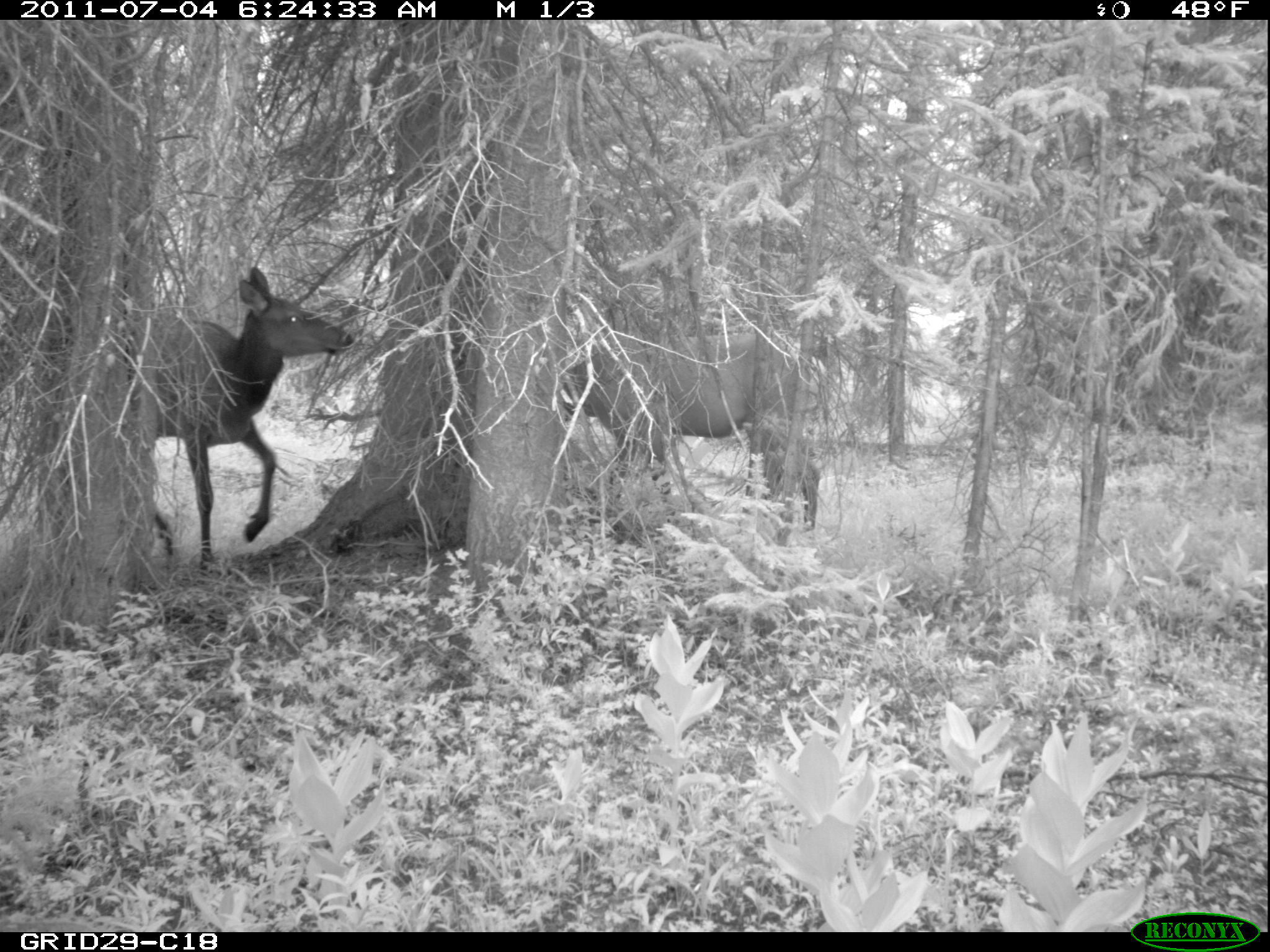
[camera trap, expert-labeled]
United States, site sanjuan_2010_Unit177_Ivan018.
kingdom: Animalia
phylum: Chordata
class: Mammalia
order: Artiodactyla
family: Cervidae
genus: Cervus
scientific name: Cervus elaphus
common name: red deer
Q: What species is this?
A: Cervus elaphus (red deer).